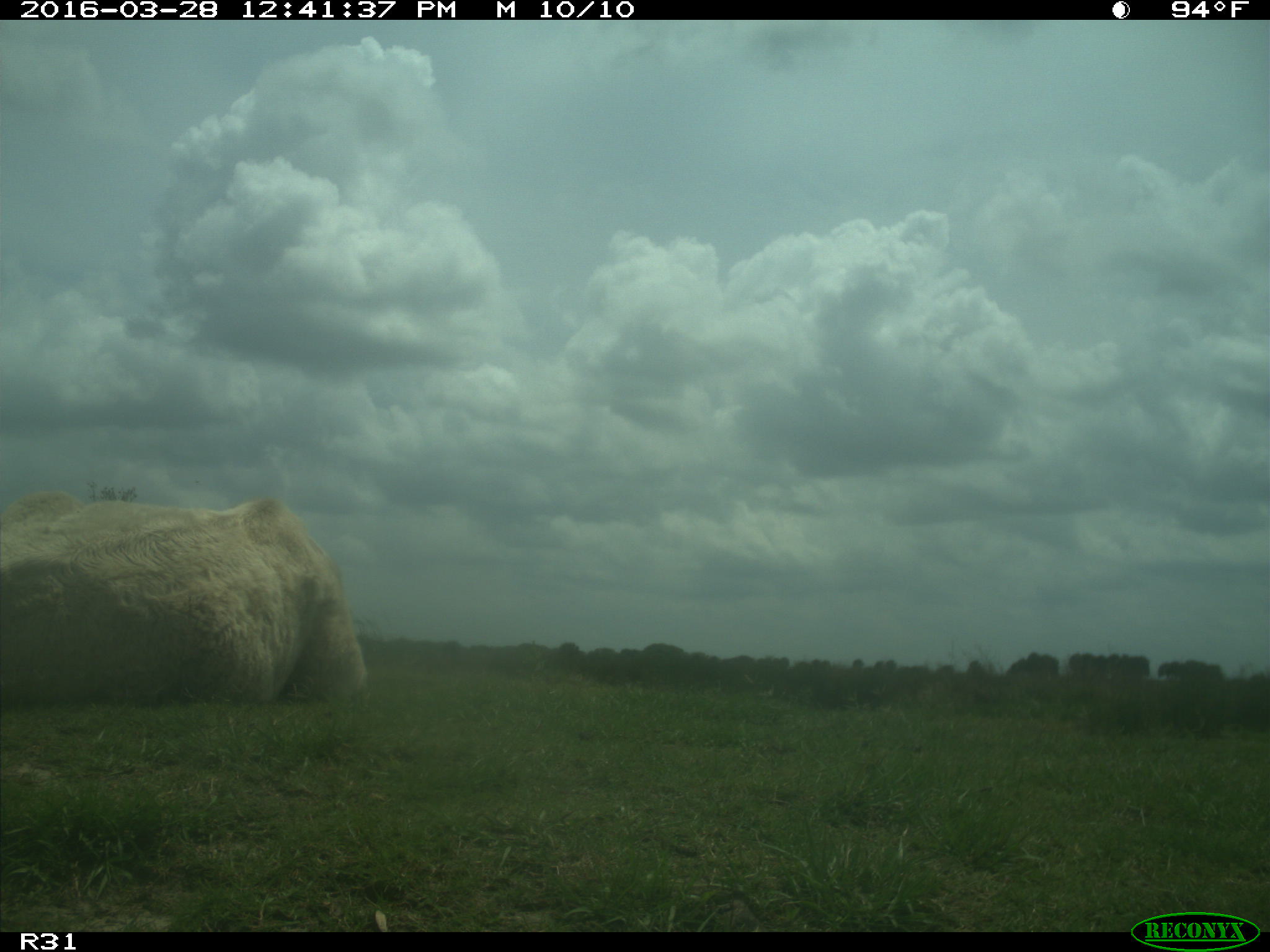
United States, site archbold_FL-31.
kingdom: Animalia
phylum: Chordata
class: Mammalia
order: Artiodactyla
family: Bovidae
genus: Bos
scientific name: Bos taurus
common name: domestic cow